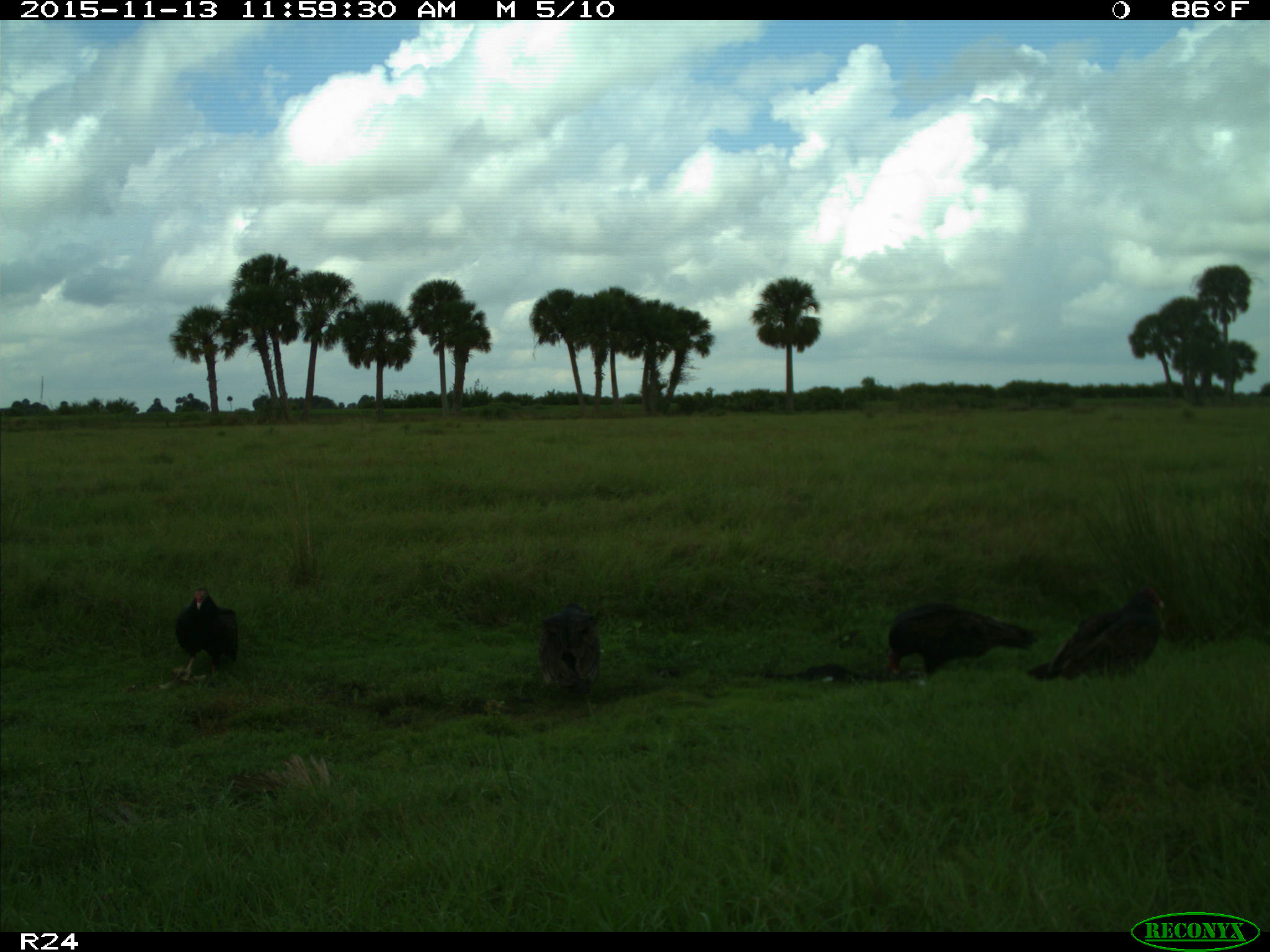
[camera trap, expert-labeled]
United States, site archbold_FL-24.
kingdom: Animalia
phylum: Chordata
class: Aves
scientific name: Aves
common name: birds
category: unidentified bird